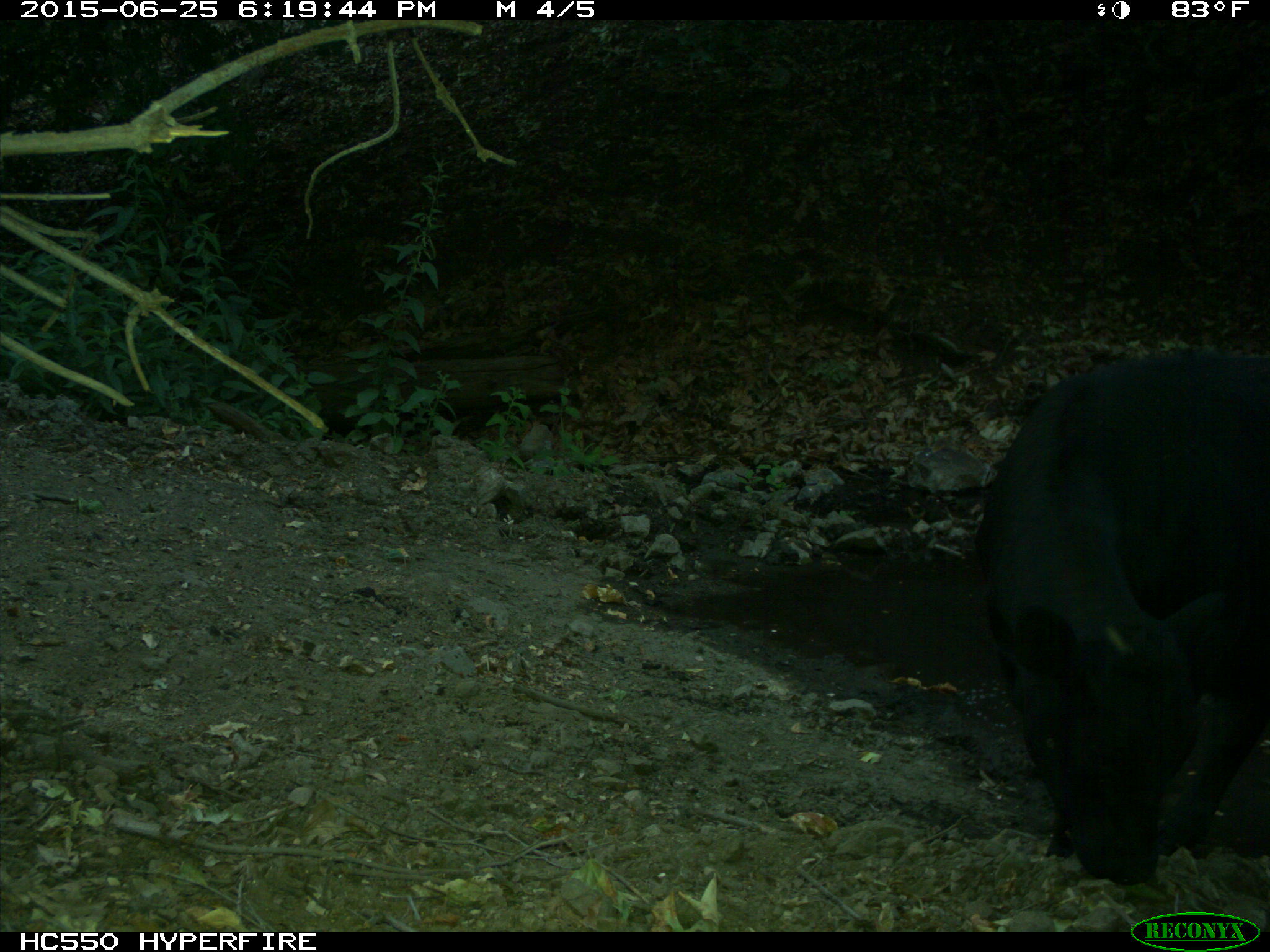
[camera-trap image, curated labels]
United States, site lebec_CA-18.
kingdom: Animalia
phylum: Chordata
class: Mammalia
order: Artiodactyla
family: Bovidae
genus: Bos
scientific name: Bos taurus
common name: domestic cow